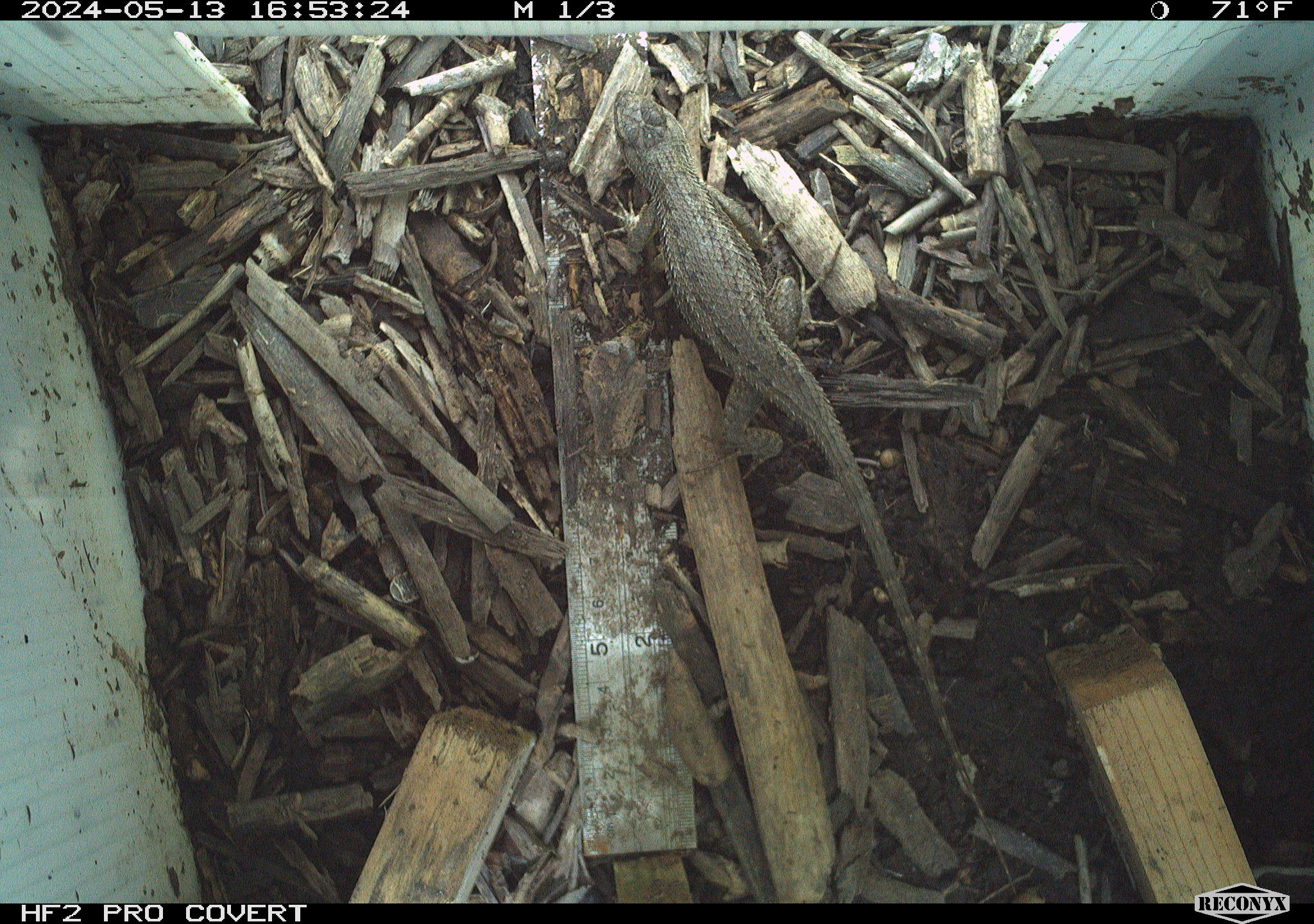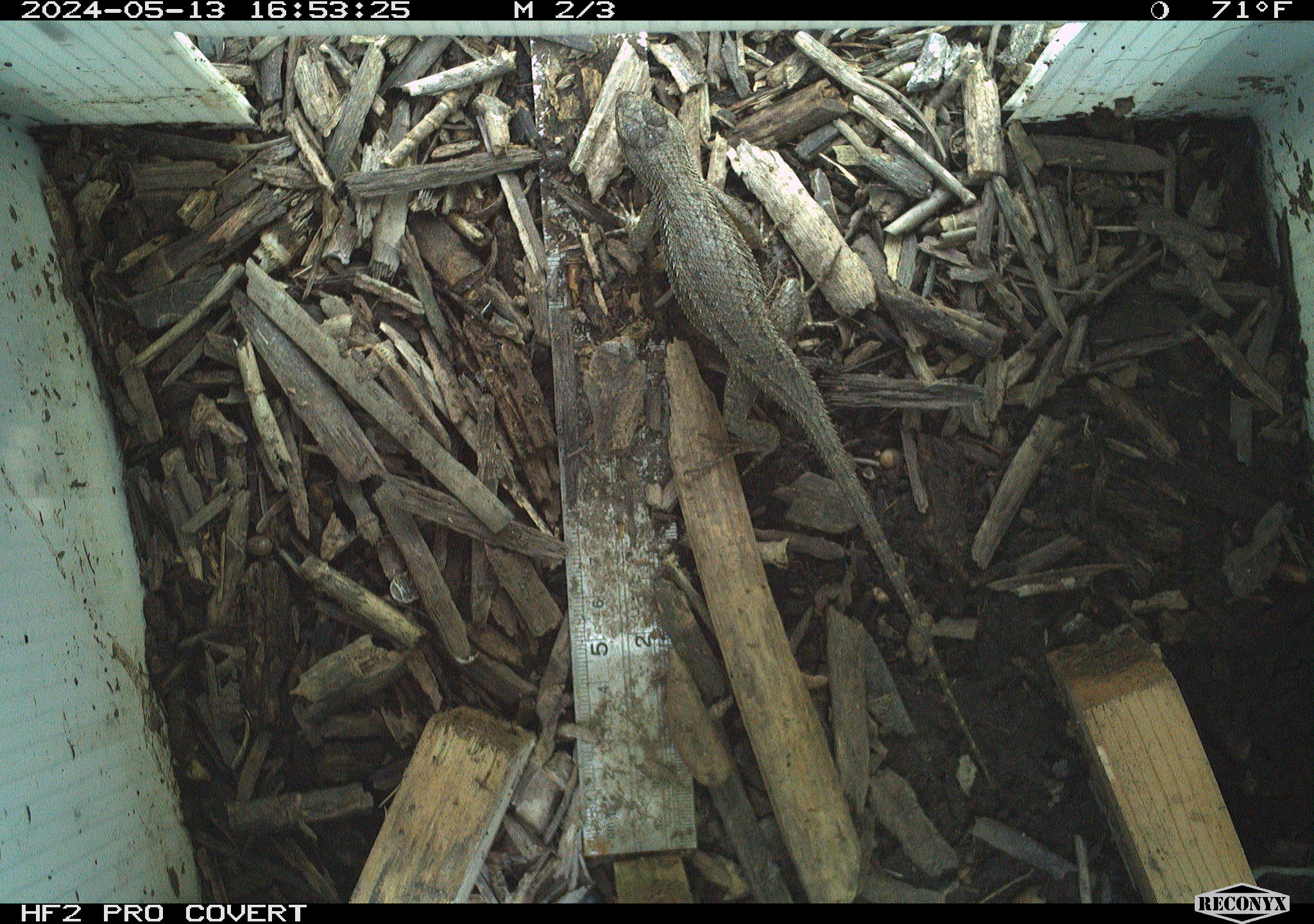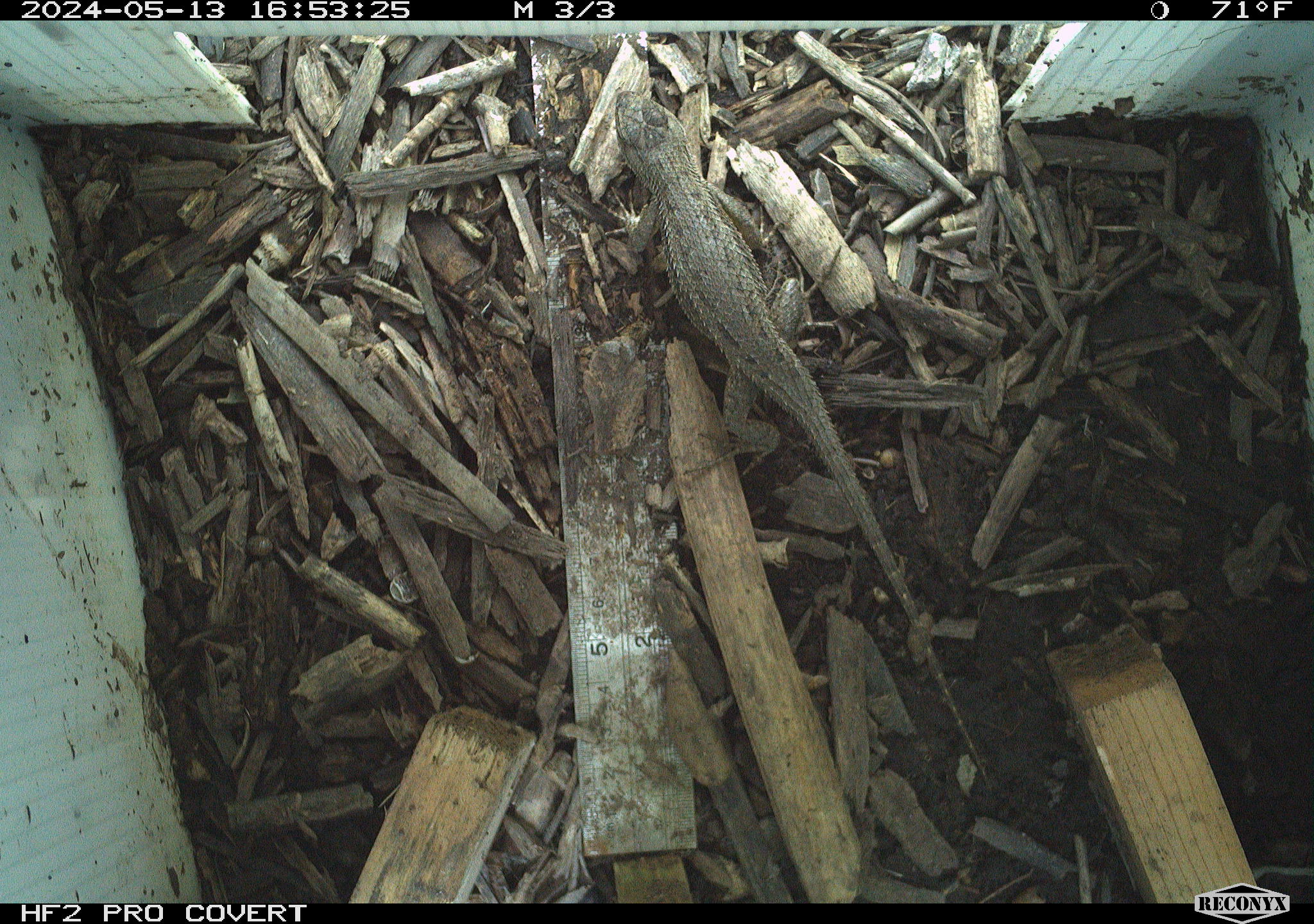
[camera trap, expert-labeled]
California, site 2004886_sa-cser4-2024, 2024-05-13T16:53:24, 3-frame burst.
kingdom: Animalia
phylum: Chordata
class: Reptilia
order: Squamata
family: Phrynosomatidae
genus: Sceloporus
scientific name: Sceloporus occidentalis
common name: western fence lizard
Western fence lizard (Sceloporus occidentalis).